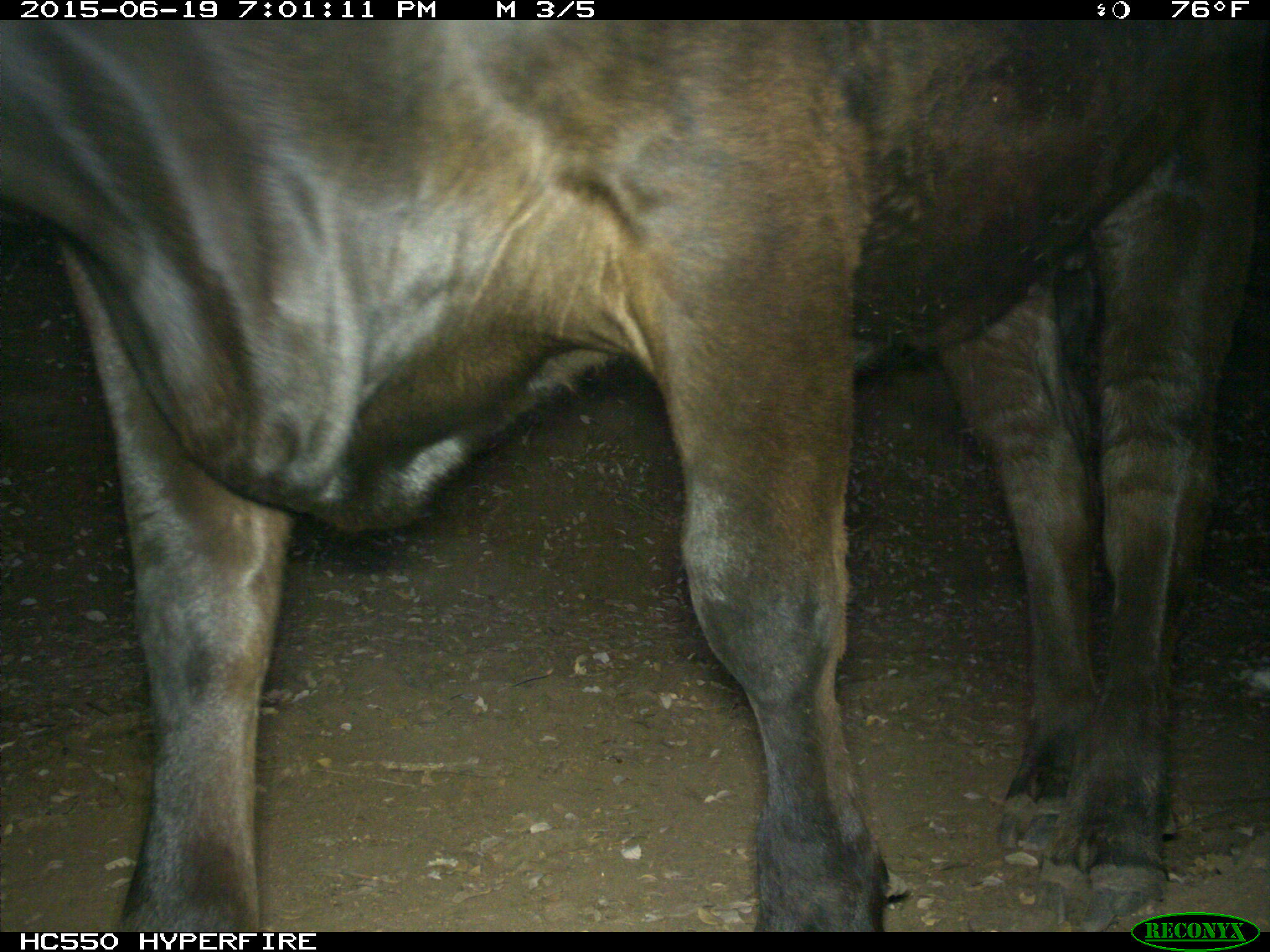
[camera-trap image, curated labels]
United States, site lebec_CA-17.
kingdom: Animalia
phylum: Chordata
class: Mammalia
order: Artiodactyla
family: Bovidae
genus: Bos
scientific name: Bos taurus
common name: domestic cow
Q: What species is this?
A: Bos taurus (domestic cow).